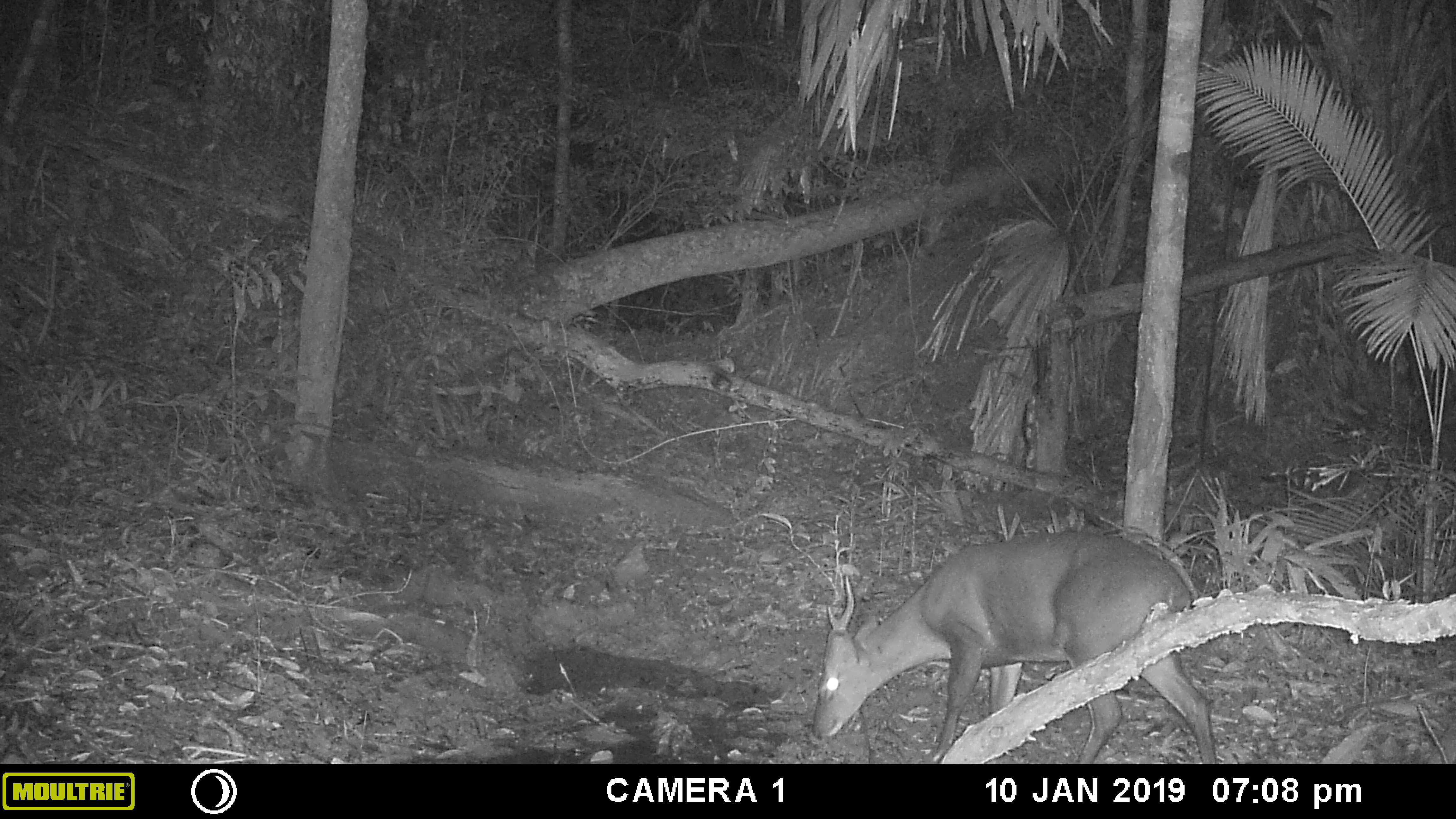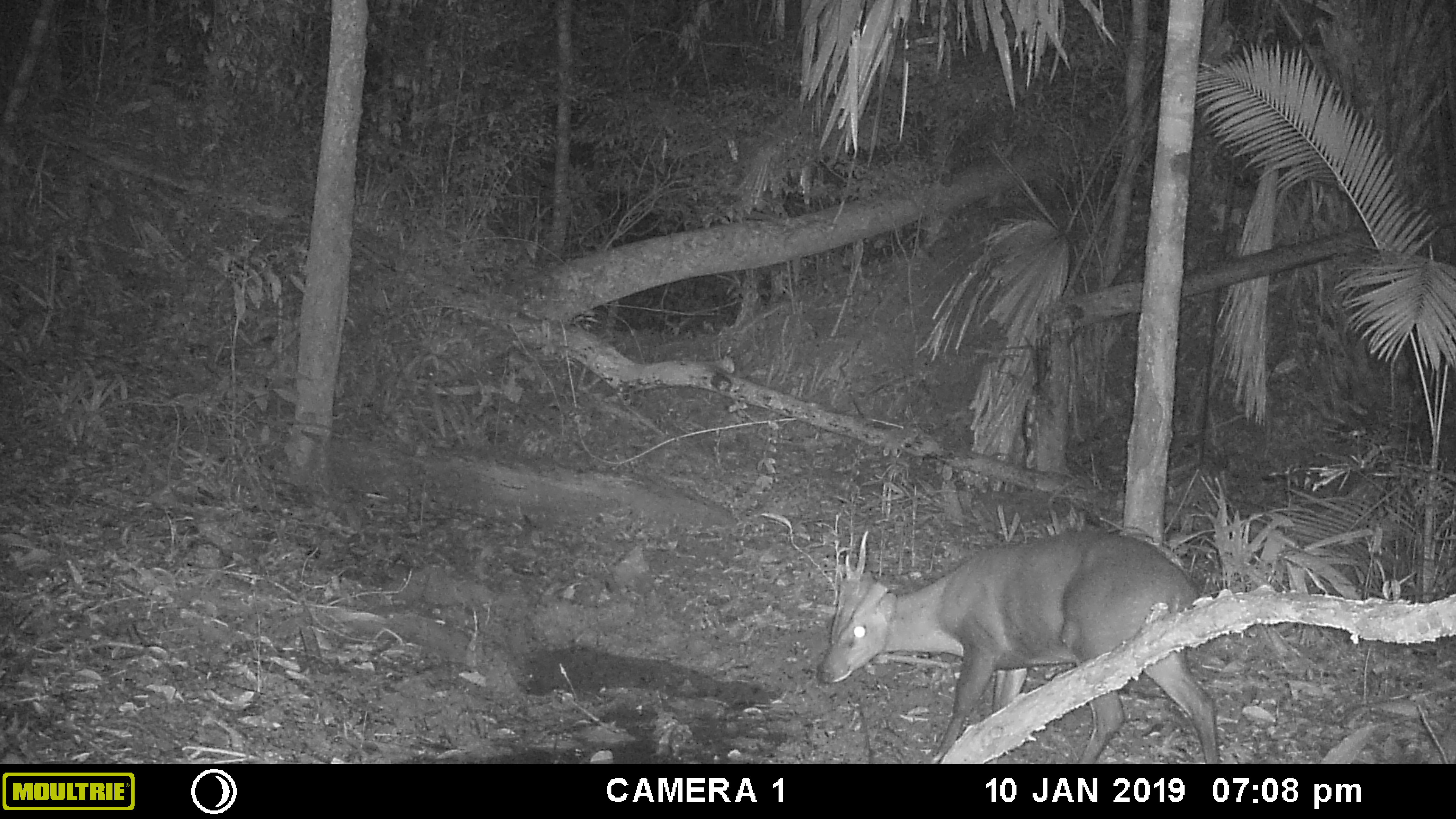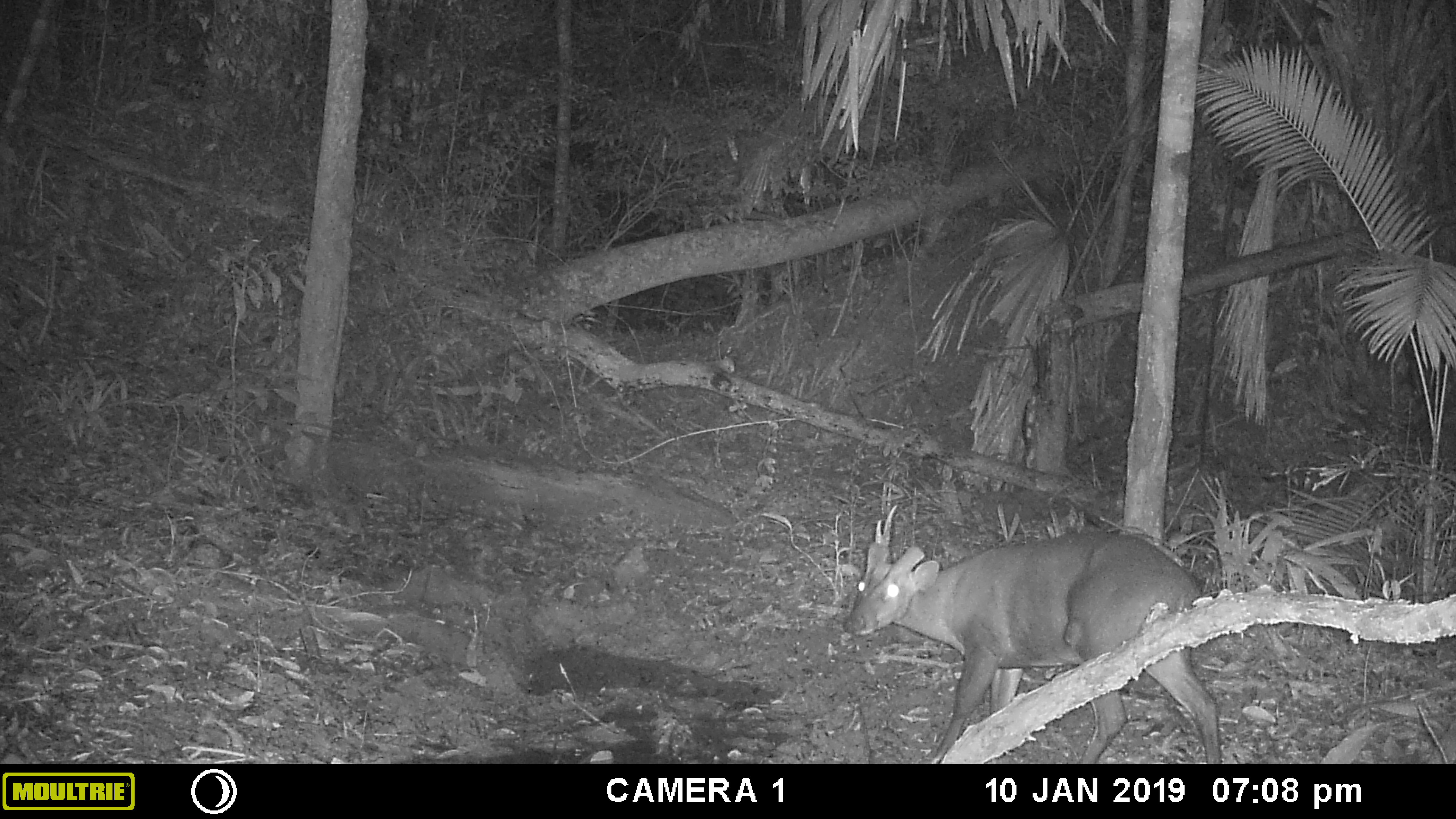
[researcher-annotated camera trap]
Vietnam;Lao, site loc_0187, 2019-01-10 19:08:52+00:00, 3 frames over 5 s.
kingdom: Animalia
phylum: Chordata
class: Mammalia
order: Artiodactyla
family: Cervidae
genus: Muntiacus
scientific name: Muntiacus vuquangensis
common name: large-antlered muntjac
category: large antlered muntjac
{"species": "large antlered muntjac (large-antlered muntjac) (Muntiacus vuquangensis)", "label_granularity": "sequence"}